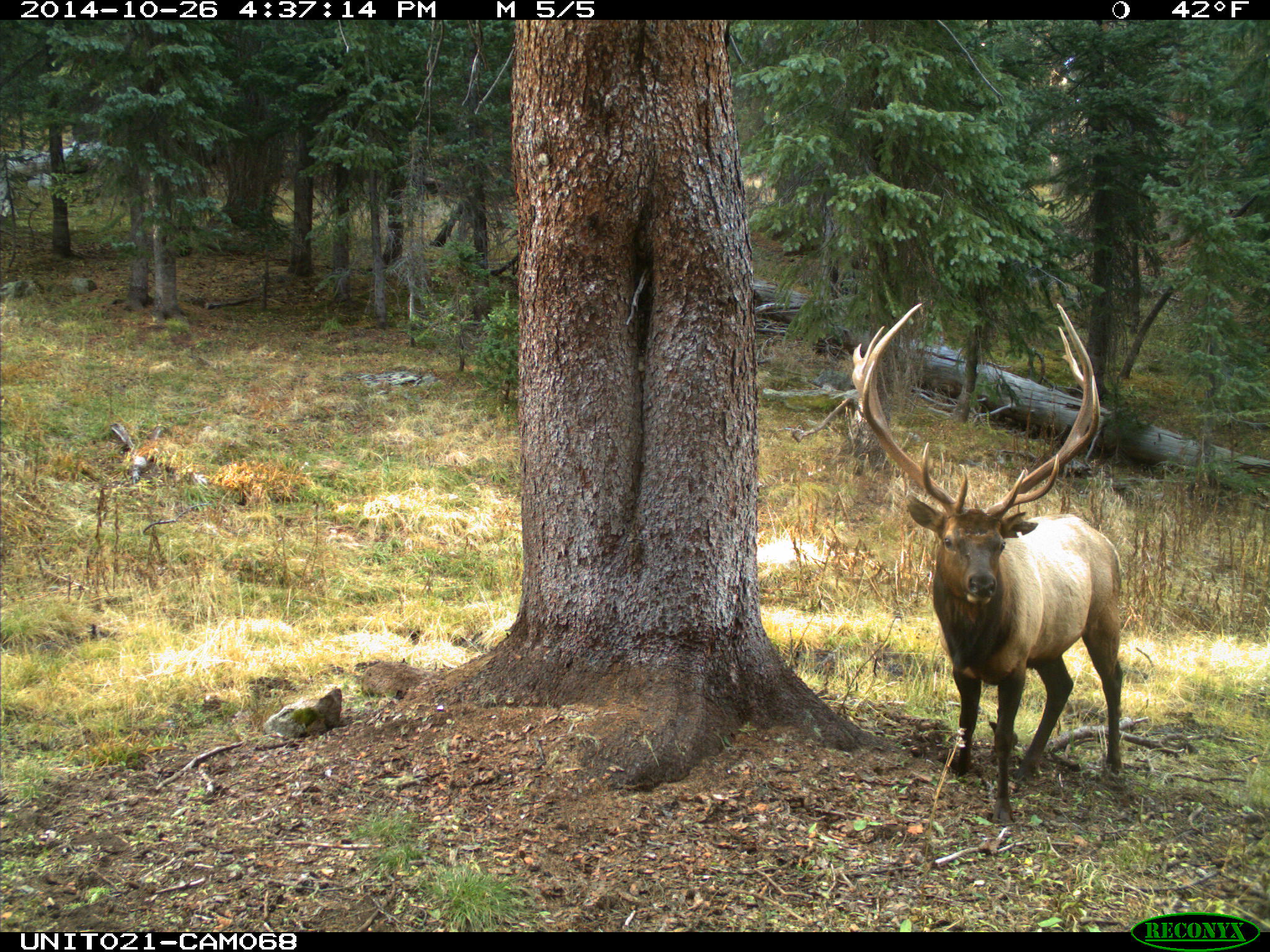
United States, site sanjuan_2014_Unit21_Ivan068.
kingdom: Animalia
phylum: Chordata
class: Mammalia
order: Artiodactyla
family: Cervidae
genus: Cervus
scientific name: Cervus elaphus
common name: red deer